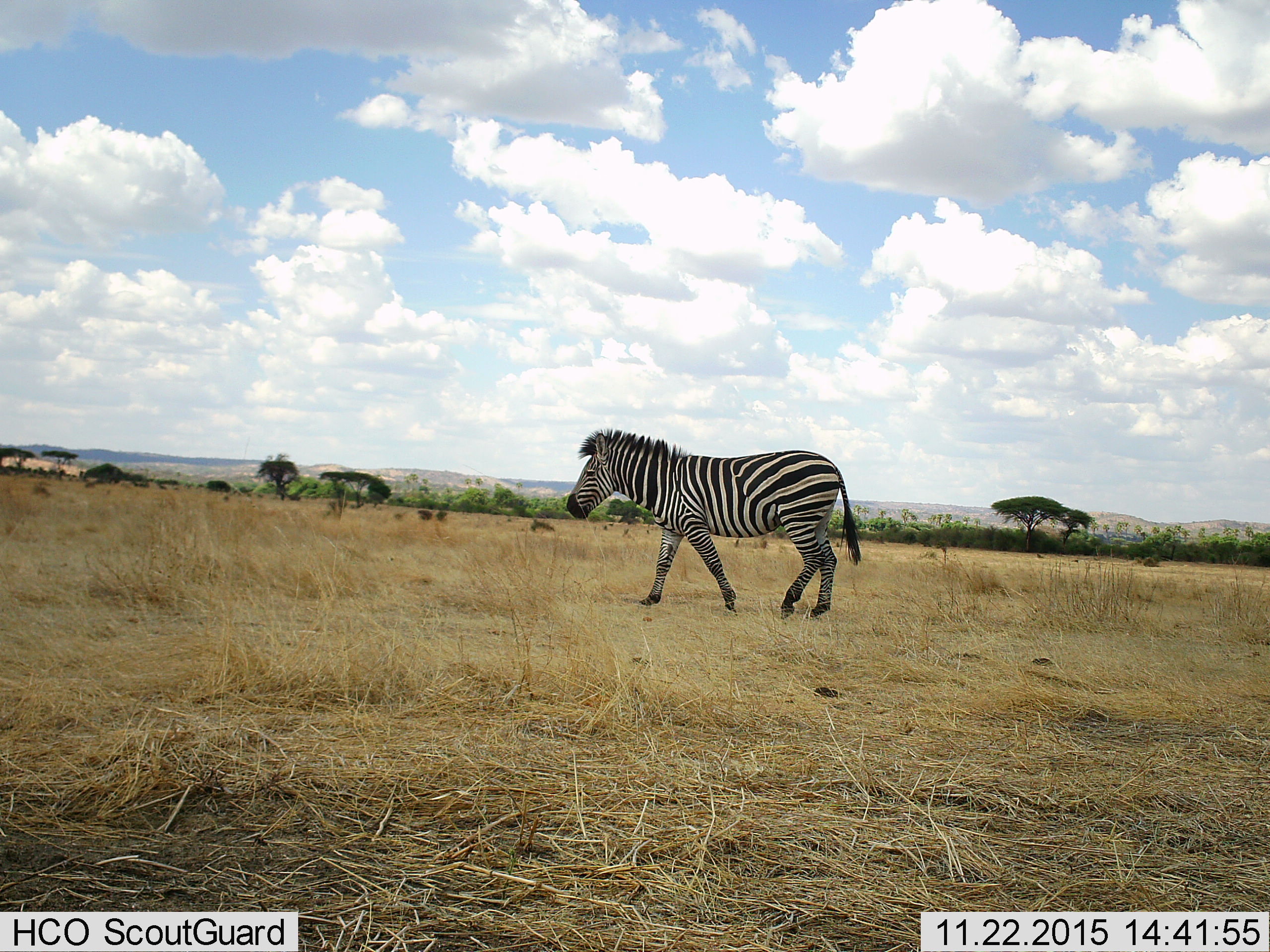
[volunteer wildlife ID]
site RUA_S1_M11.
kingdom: Animalia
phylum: Chordata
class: Mammalia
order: Perissodactyla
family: Equidae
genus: Equus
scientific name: Equus quagga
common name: plains zebra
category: zebraplains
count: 1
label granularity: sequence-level